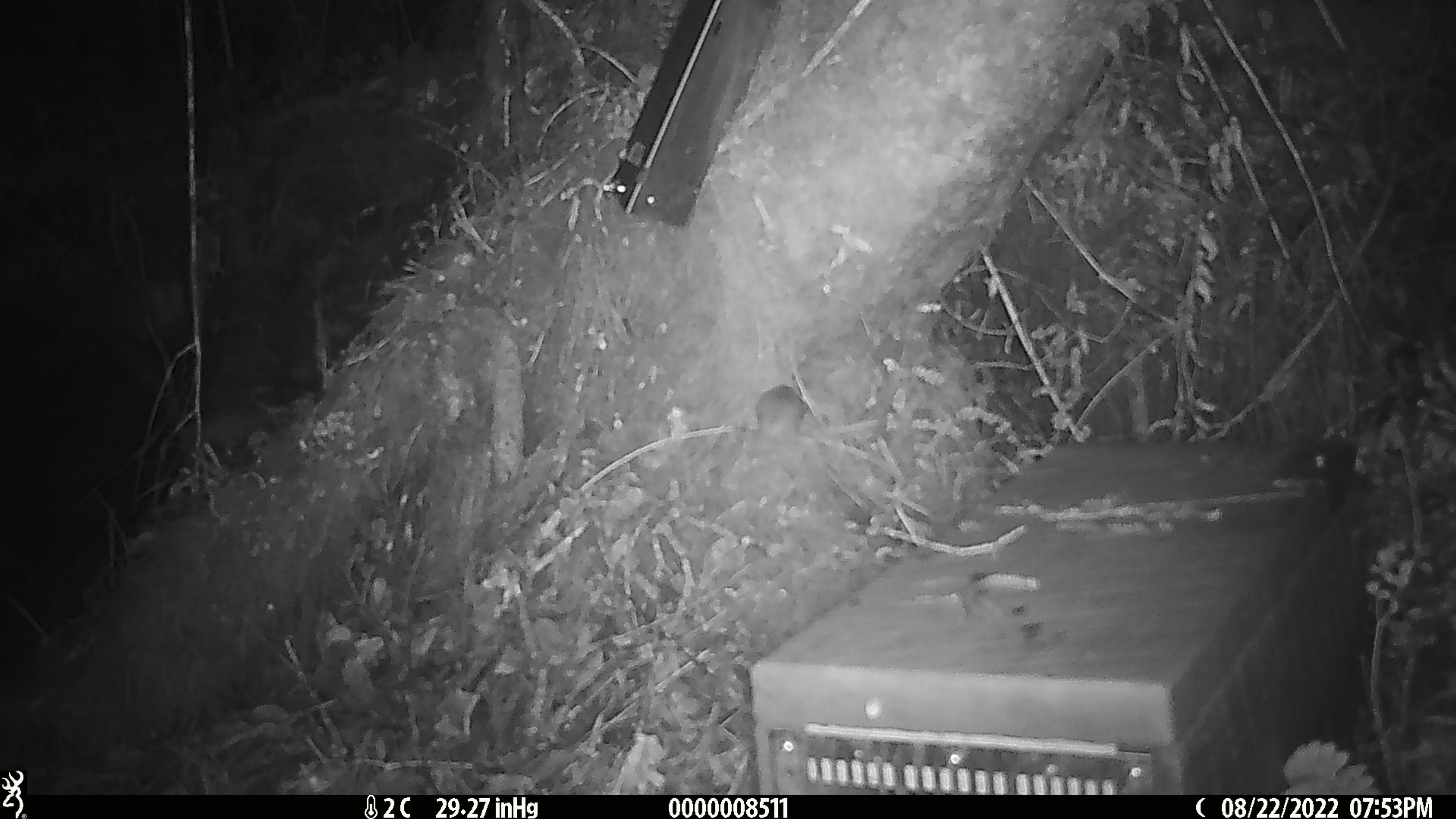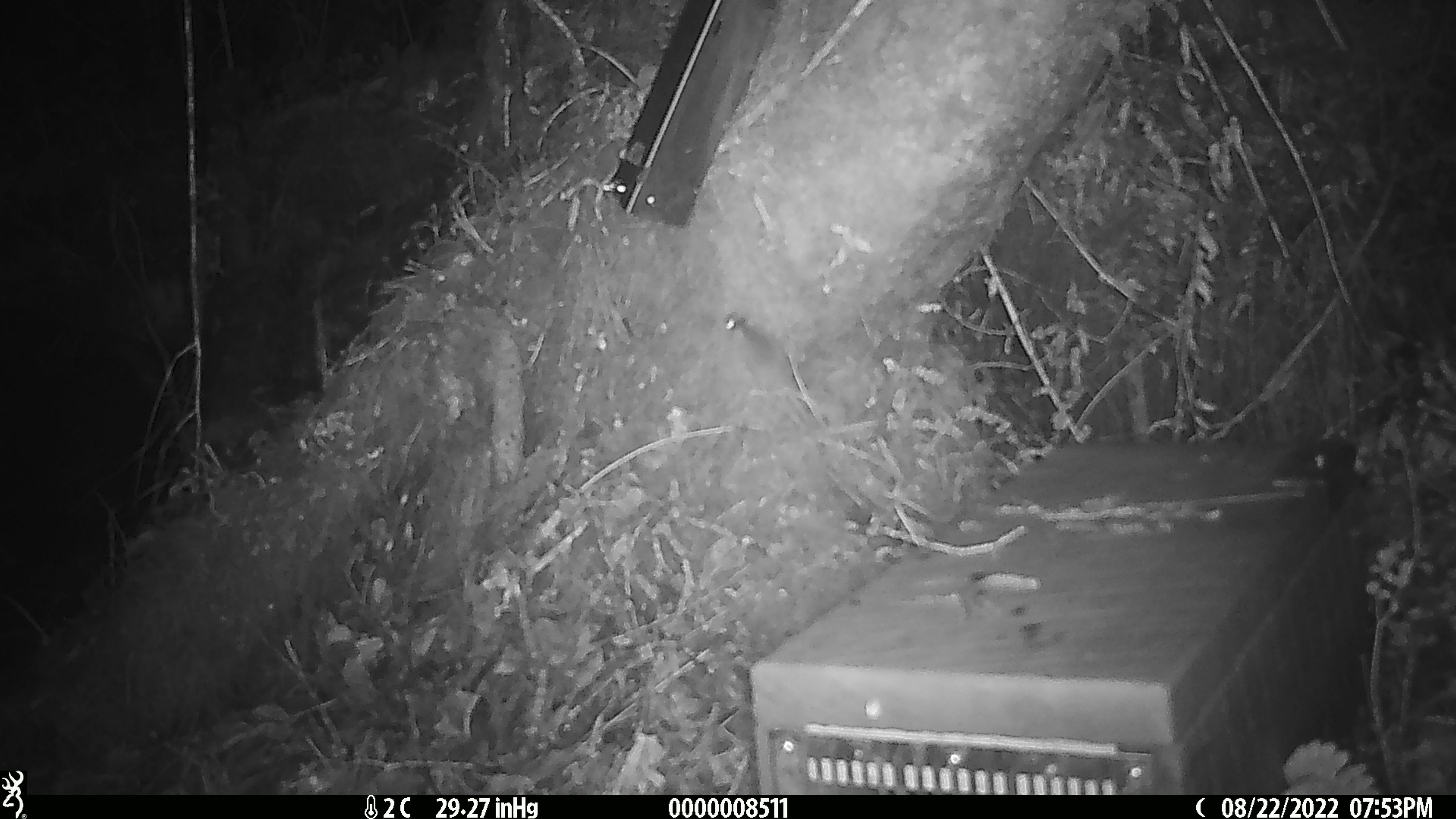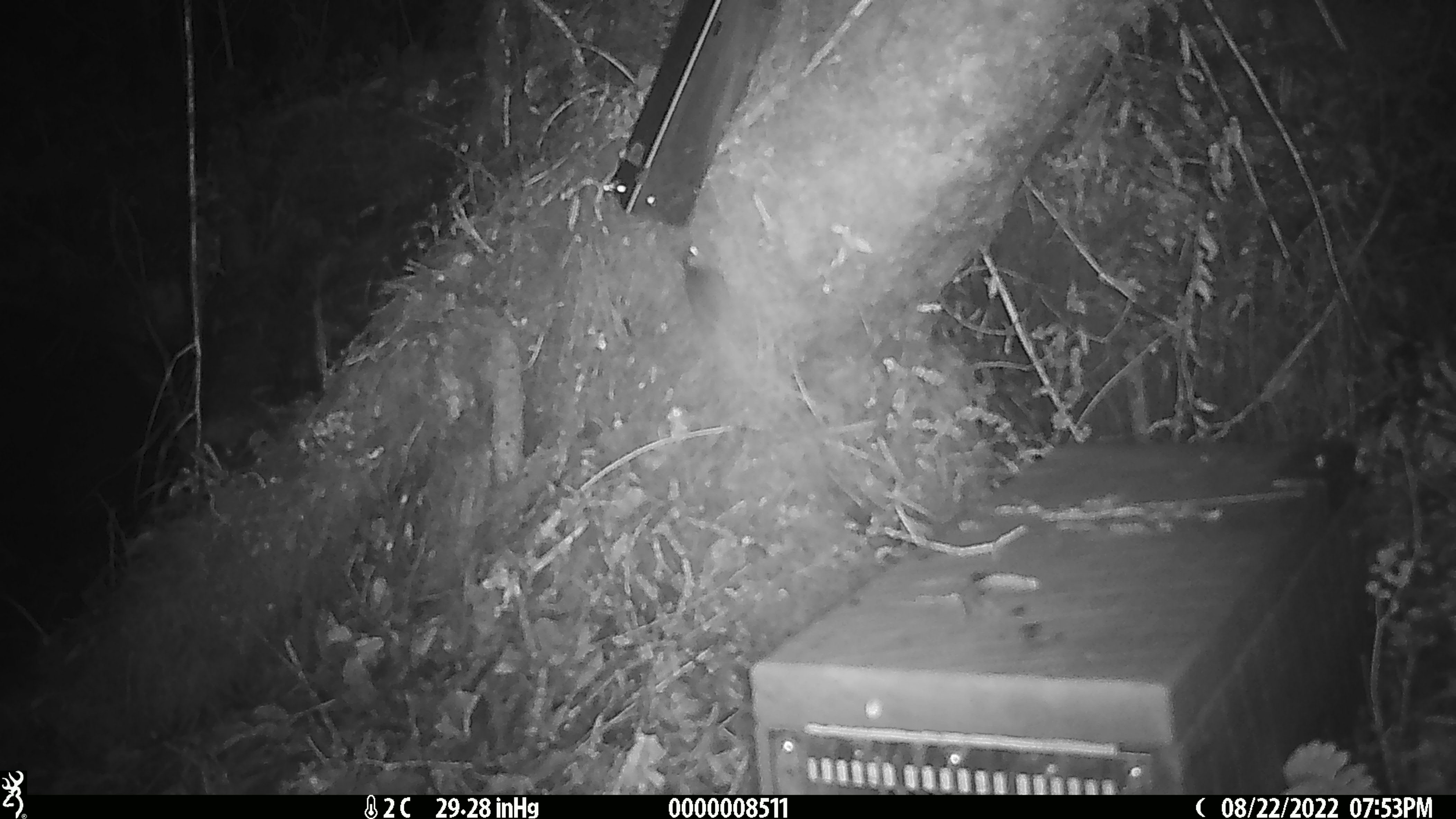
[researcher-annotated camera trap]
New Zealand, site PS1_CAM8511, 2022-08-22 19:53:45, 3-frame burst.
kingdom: Animalia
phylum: Chordata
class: Mammalia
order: Rodentia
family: Muridae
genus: Mus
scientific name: Mus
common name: mouse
Mouse (Mus).